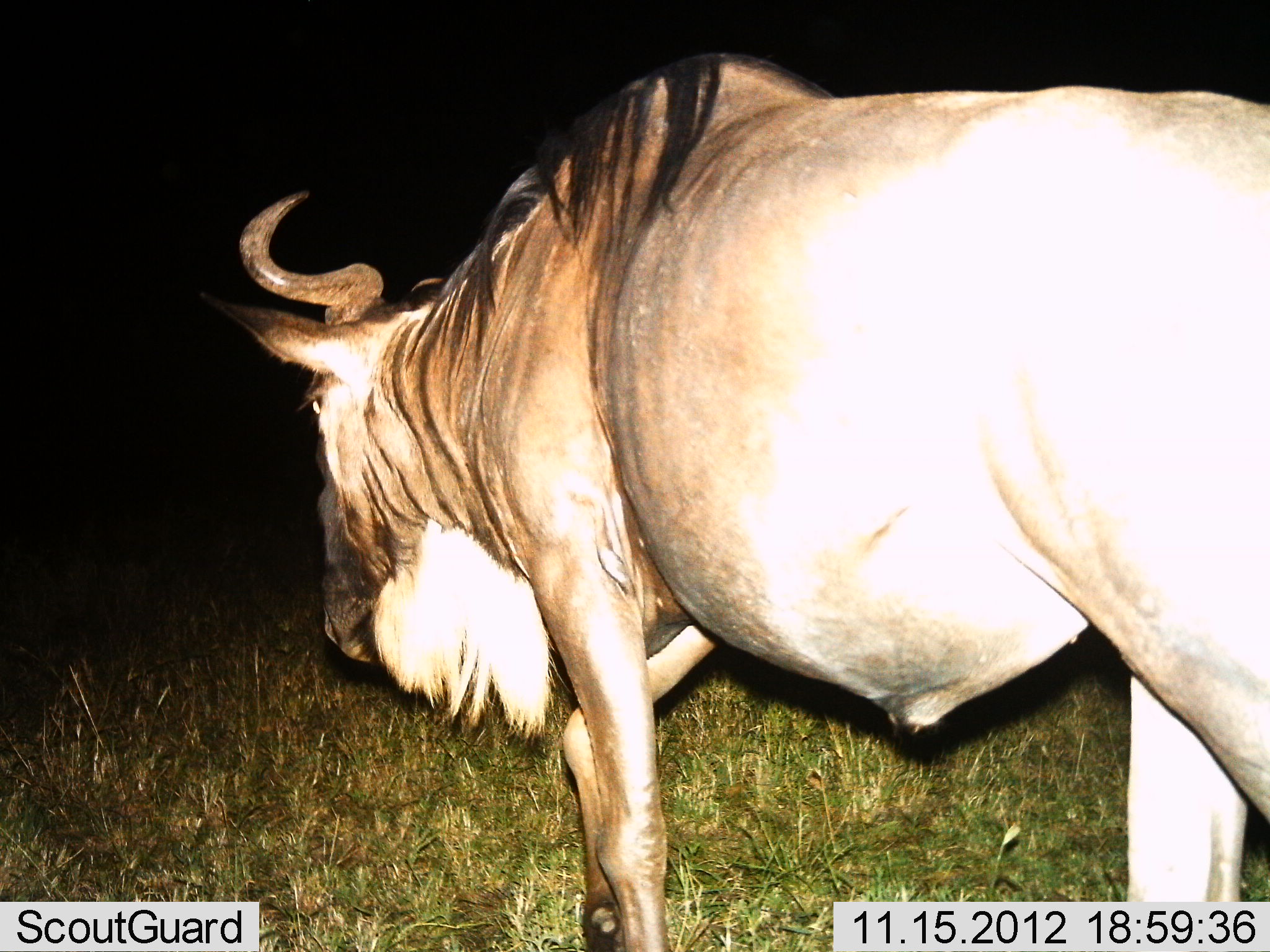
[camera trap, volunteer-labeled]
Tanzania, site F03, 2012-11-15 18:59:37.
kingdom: Animalia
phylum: Chordata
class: Mammalia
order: Artiodactyla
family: Bovidae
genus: Connochaetes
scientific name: Connochaetes taurinus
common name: blue wildebeest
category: wildebeest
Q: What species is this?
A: Wildebeest (blue wildebeest) (Connochaetes taurinus).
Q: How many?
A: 1.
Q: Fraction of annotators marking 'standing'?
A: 40%.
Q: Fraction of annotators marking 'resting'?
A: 0%.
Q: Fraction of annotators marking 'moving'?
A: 60%.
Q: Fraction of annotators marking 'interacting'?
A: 0%.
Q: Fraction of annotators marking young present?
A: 0%.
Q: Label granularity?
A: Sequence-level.